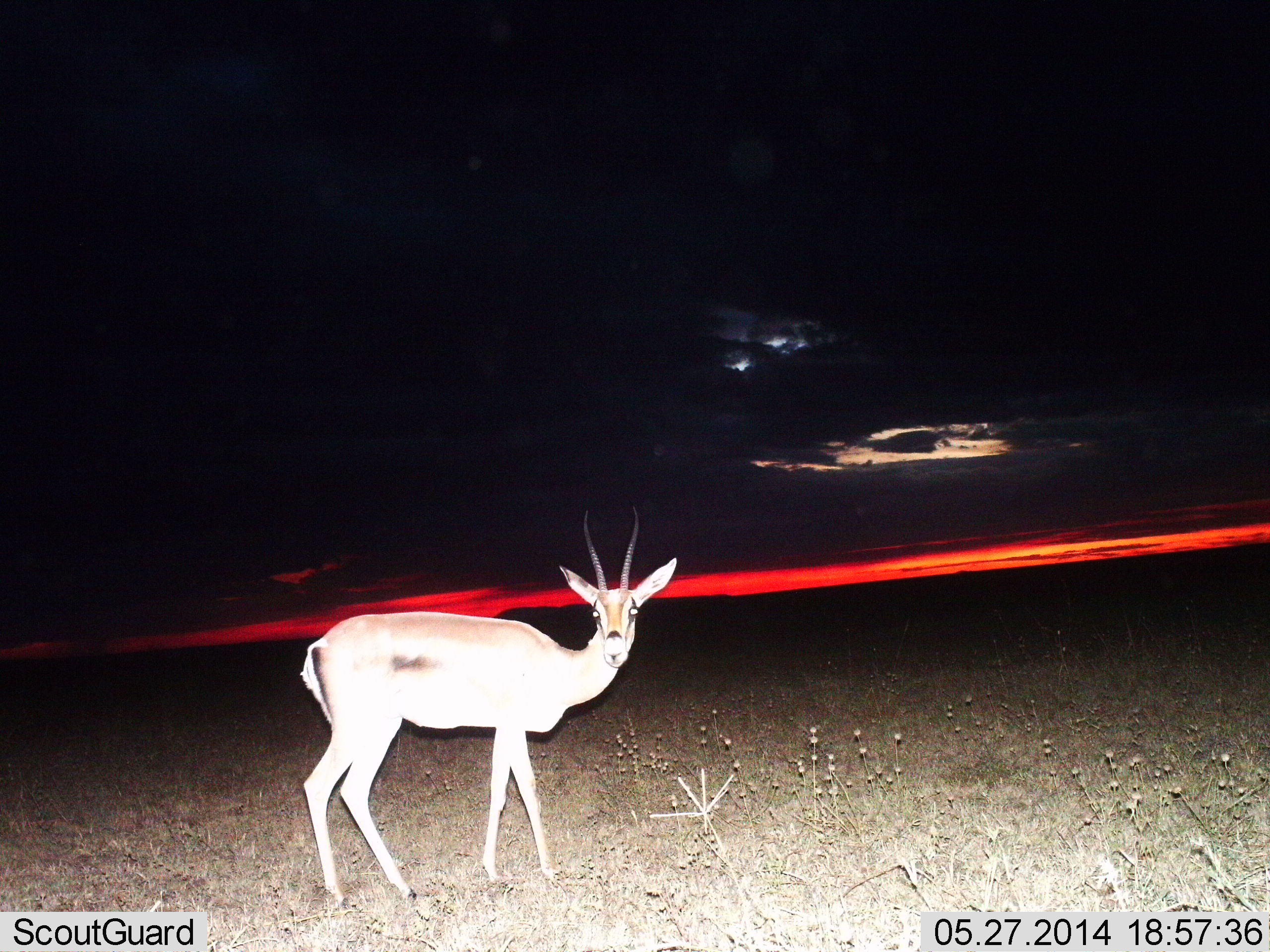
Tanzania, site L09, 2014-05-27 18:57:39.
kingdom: Animalia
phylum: Chordata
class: Mammalia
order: Artiodactyla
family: Bovidae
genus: Nanger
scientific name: Nanger granti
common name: grant's gazelle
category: gazellegrants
Gazellegrants (grant's gazelle) (Nanger granti), count 1. Behavior (volunteer vote fractions): standing 100%, resting 0%, moving 0%, interacting 0%. Young present (vote fraction): 0%. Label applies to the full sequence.